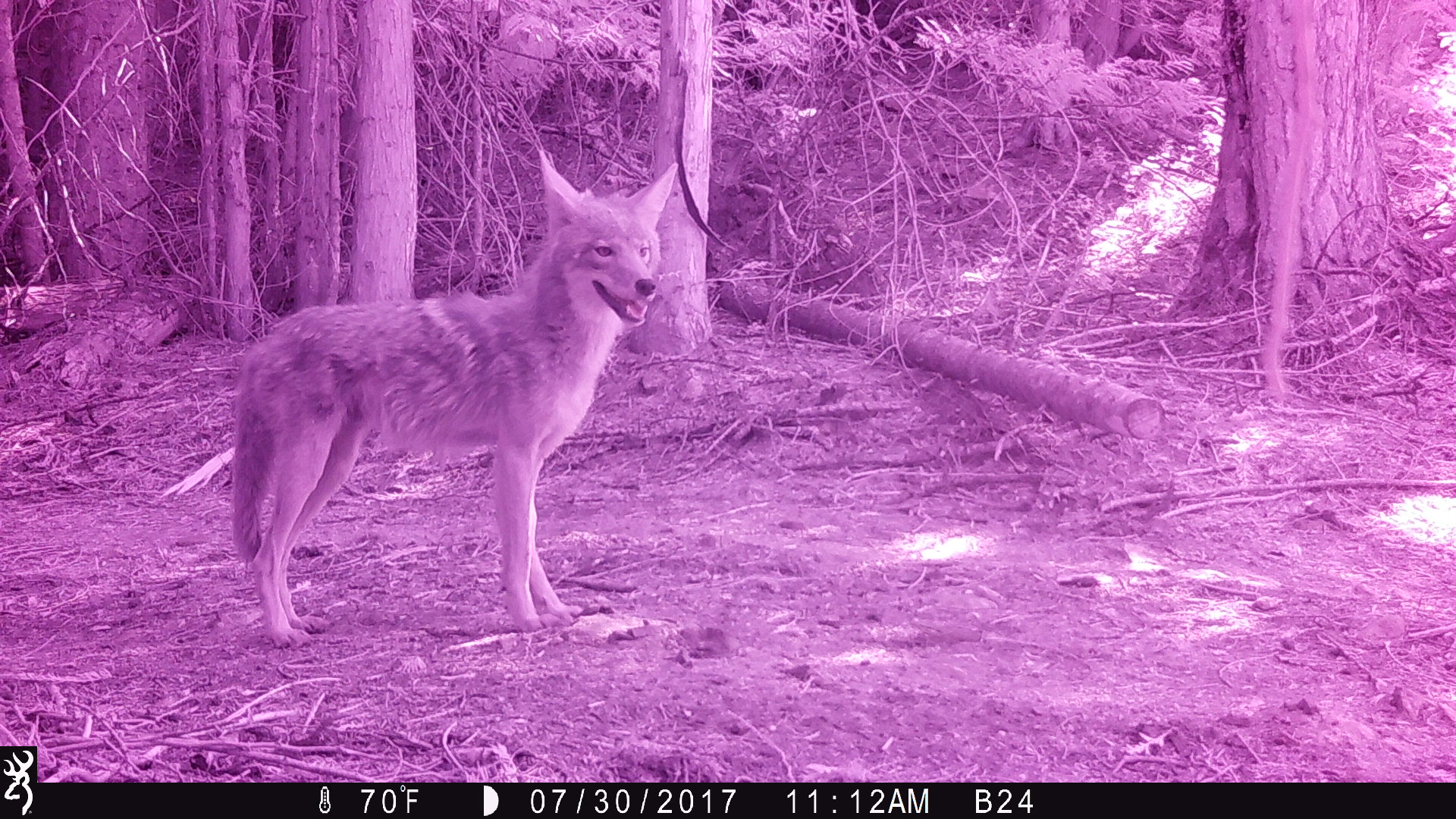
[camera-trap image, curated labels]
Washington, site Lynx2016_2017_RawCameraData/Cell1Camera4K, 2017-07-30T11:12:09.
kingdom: Animalia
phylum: Chordata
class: Mammalia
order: Carnivora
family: Canidae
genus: Canis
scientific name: Canis latrans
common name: coyote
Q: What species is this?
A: Canis latrans (coyote).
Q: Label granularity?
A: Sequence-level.